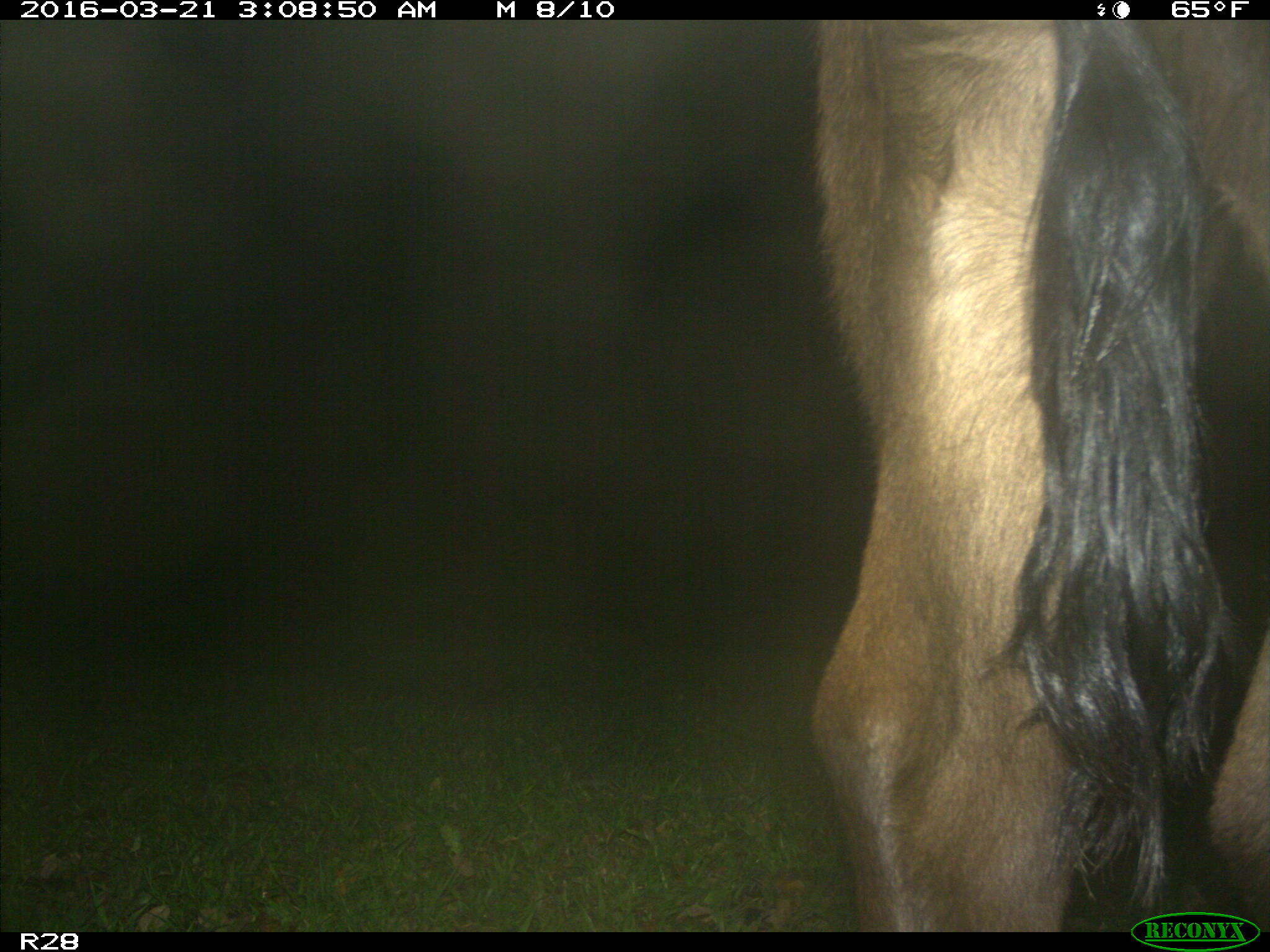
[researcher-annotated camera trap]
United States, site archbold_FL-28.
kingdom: Animalia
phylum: Chordata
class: Mammalia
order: Artiodactyla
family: Bovidae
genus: Bos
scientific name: Bos taurus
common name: domestic cow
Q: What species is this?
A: Bos taurus (domestic cow).